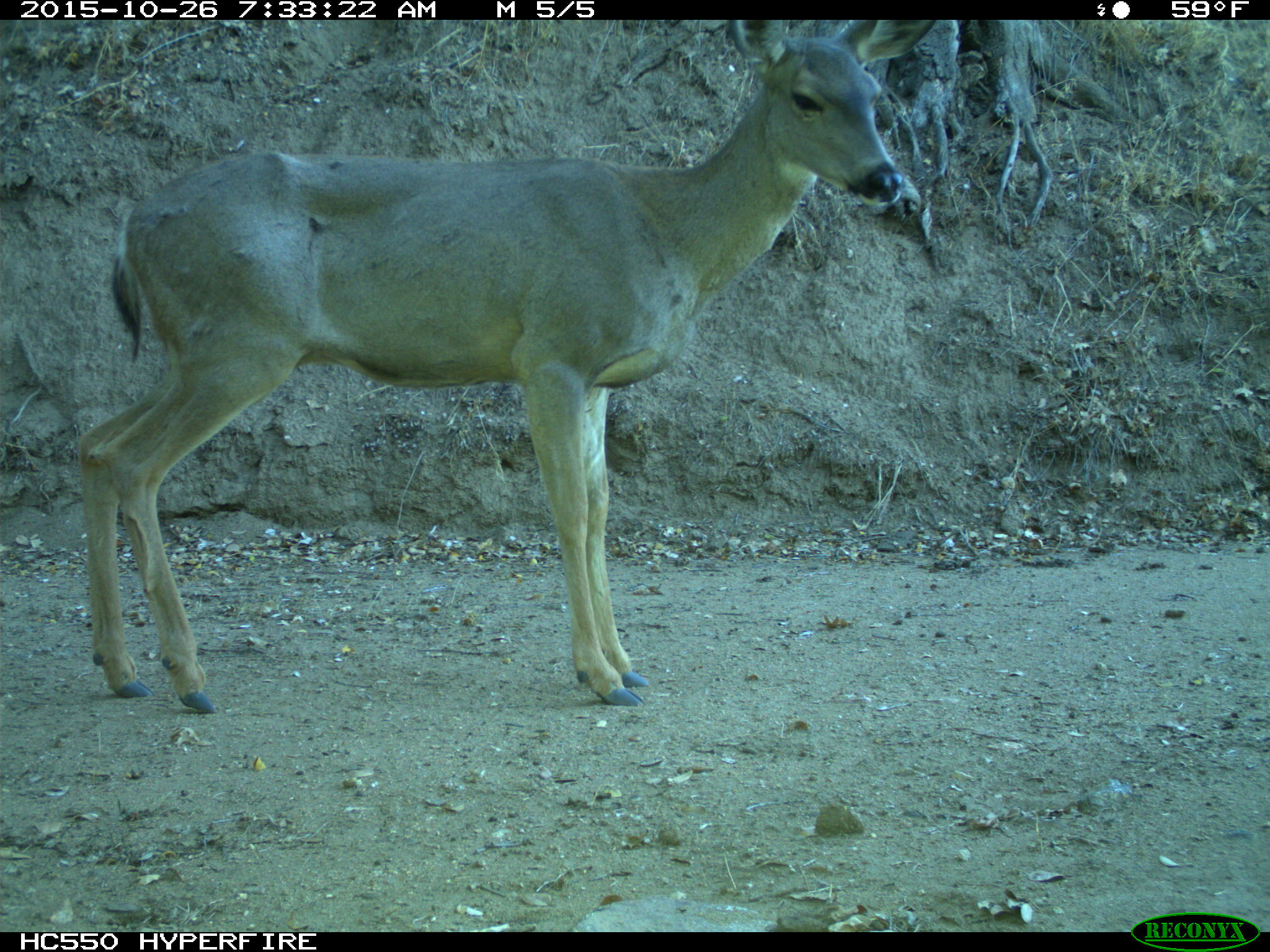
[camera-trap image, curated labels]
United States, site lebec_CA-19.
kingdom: Animalia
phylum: Chordata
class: Mammalia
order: Artiodactyla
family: Cervidae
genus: Odocoileus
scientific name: Odocoileus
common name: deer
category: unidentified deer